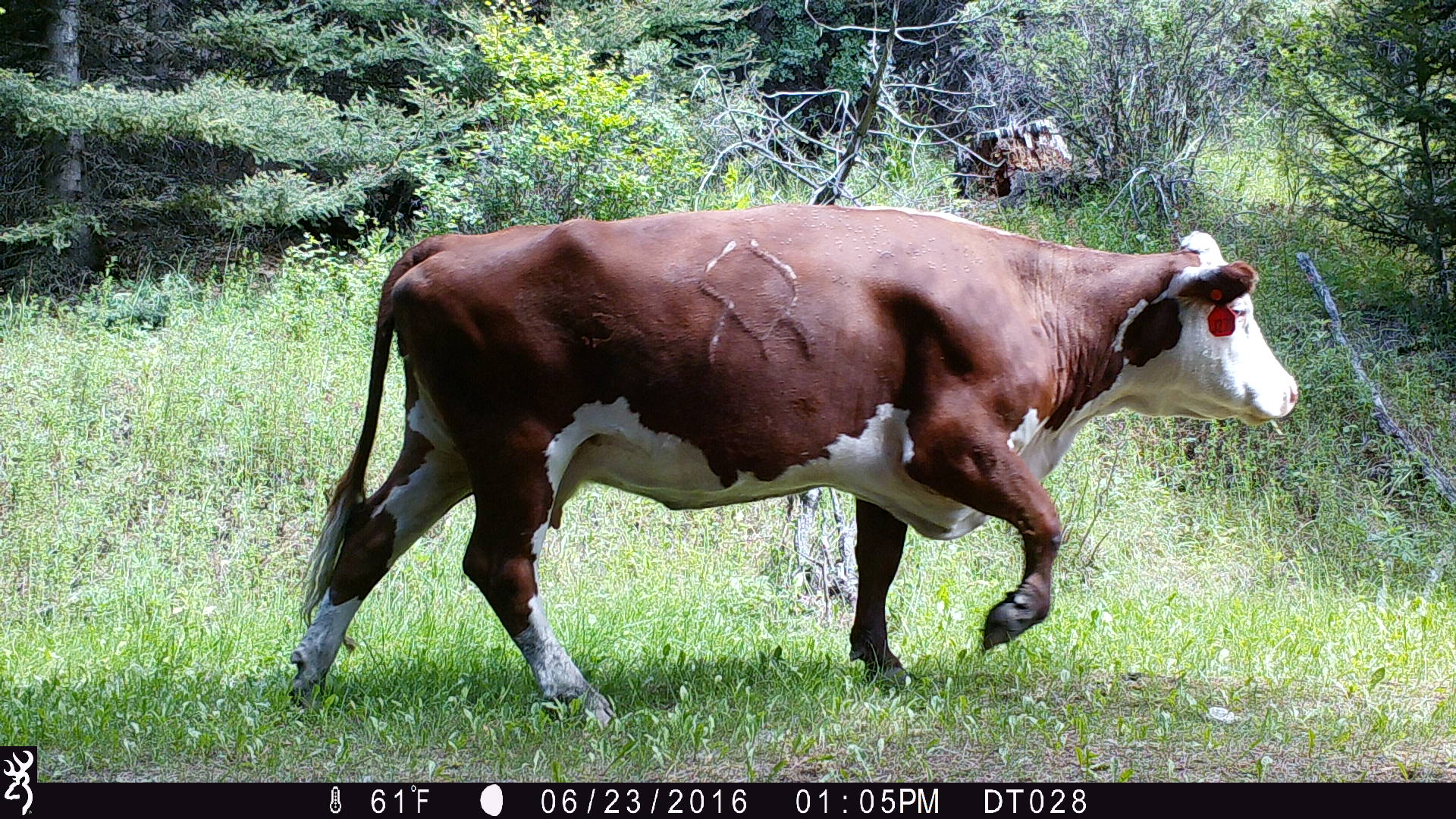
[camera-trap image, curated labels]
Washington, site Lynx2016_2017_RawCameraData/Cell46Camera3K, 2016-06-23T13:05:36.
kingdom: Animalia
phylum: Chordata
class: Mammalia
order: Artiodactyla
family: Bovidae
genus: Bos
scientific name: Bos taurus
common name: domestic cattle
Domestic cattle (Bos taurus). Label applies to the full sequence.